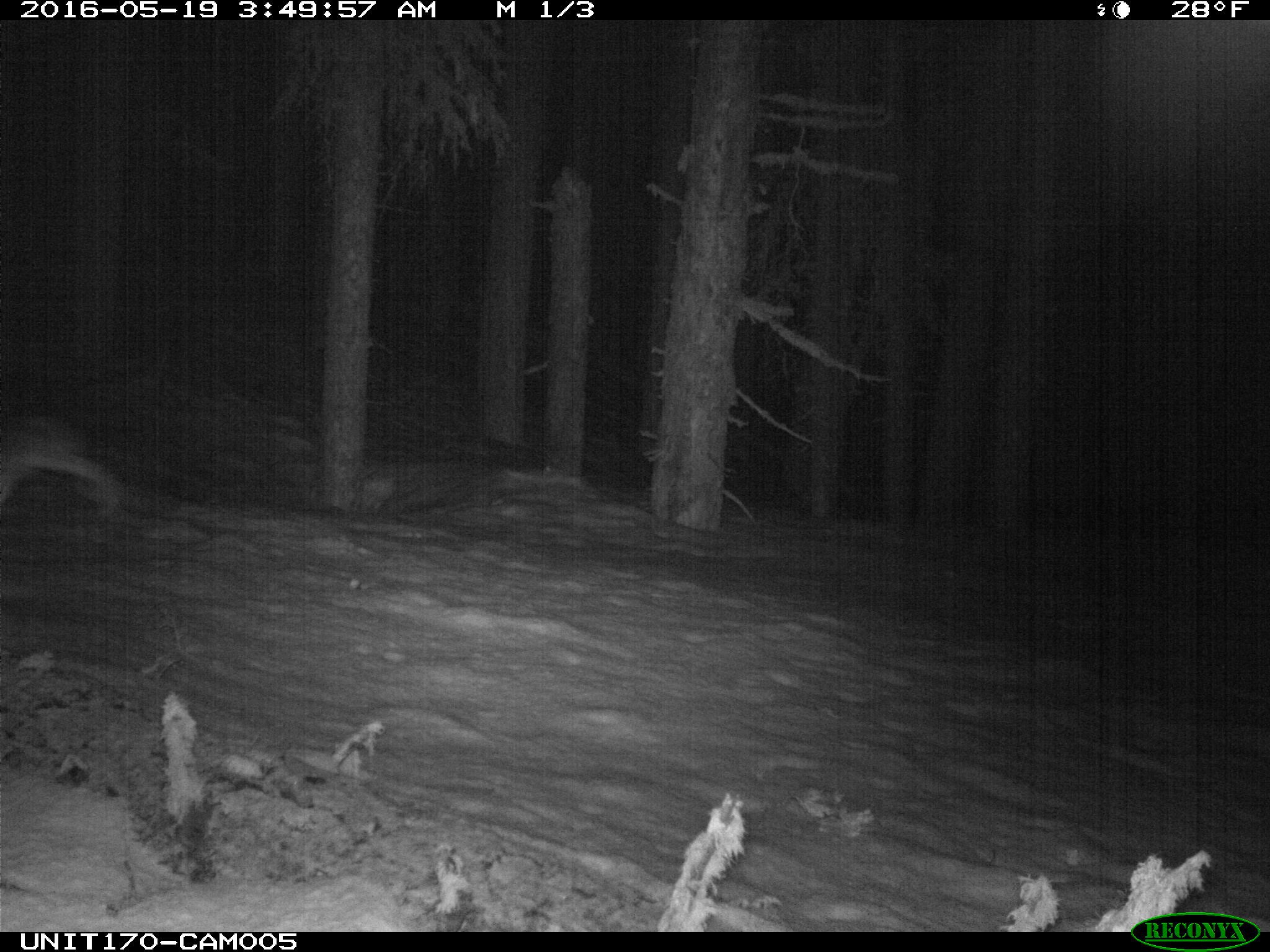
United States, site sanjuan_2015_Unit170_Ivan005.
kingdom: Animalia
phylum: Chordata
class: Mammalia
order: Lagomorpha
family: Leporidae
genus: Lepus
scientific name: Lepus americanus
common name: snowshoe hare